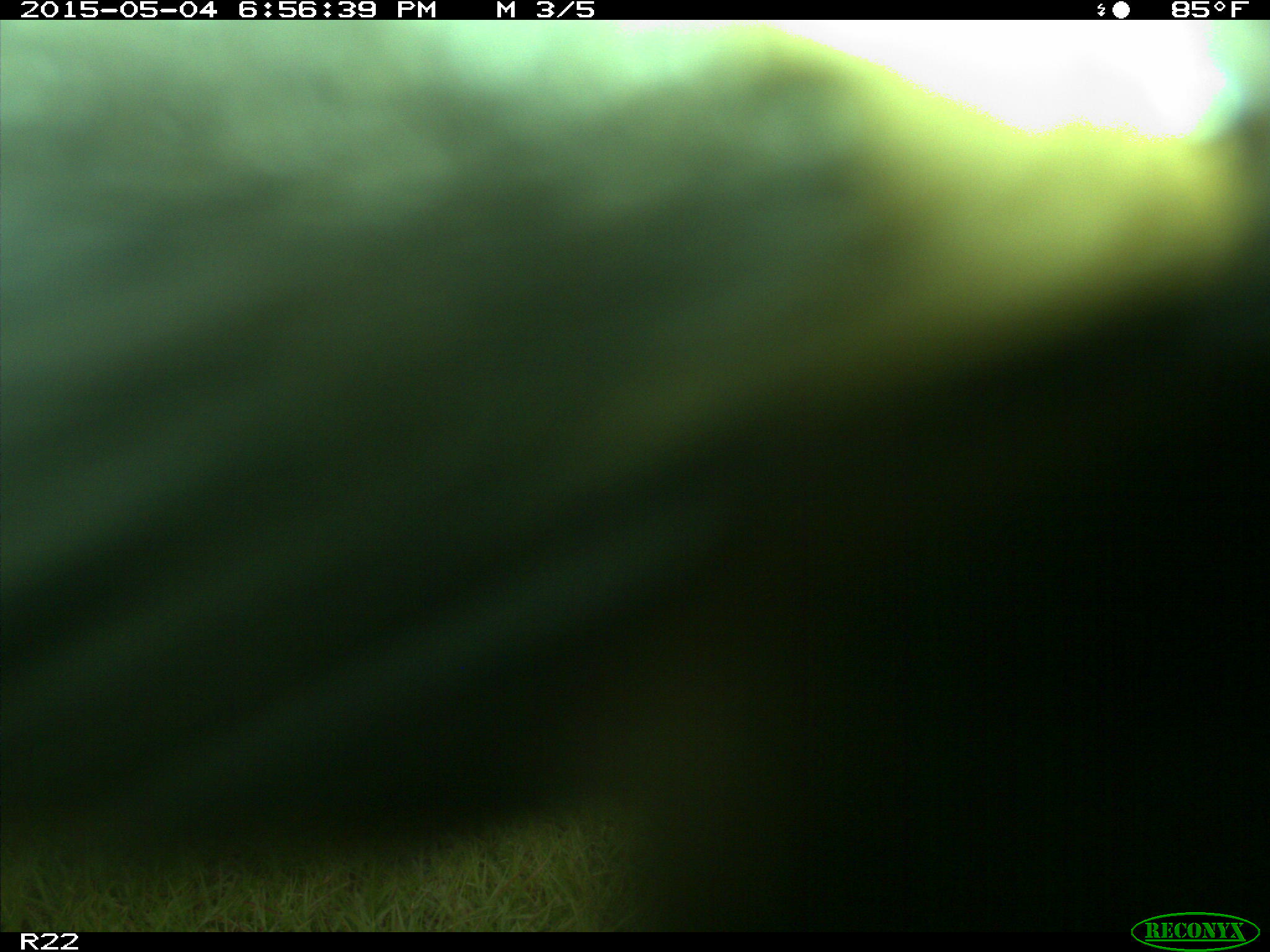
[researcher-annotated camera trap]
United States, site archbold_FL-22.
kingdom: Animalia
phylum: Chordata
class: Mammalia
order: Artiodactyla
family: Bovidae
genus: Bos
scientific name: Bos taurus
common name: domestic cow